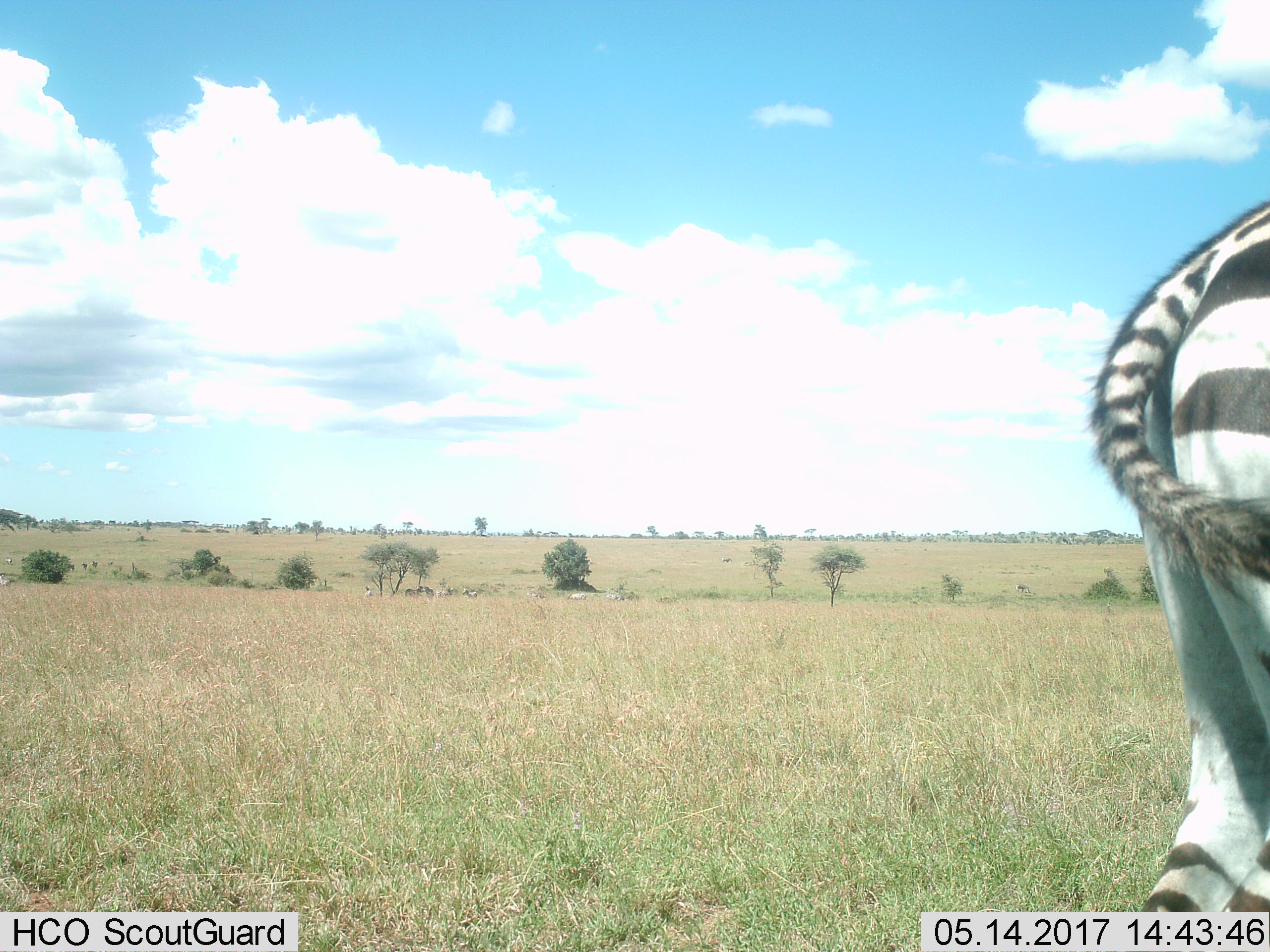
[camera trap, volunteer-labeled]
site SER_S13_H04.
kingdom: Animalia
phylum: Chordata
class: Mammalia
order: Perissodactyla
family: Equidae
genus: Equus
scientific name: Equus quagga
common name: plains zebra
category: zebraplains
Zebraplains (plains zebra) (Equus quagga), count 1. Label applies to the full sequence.